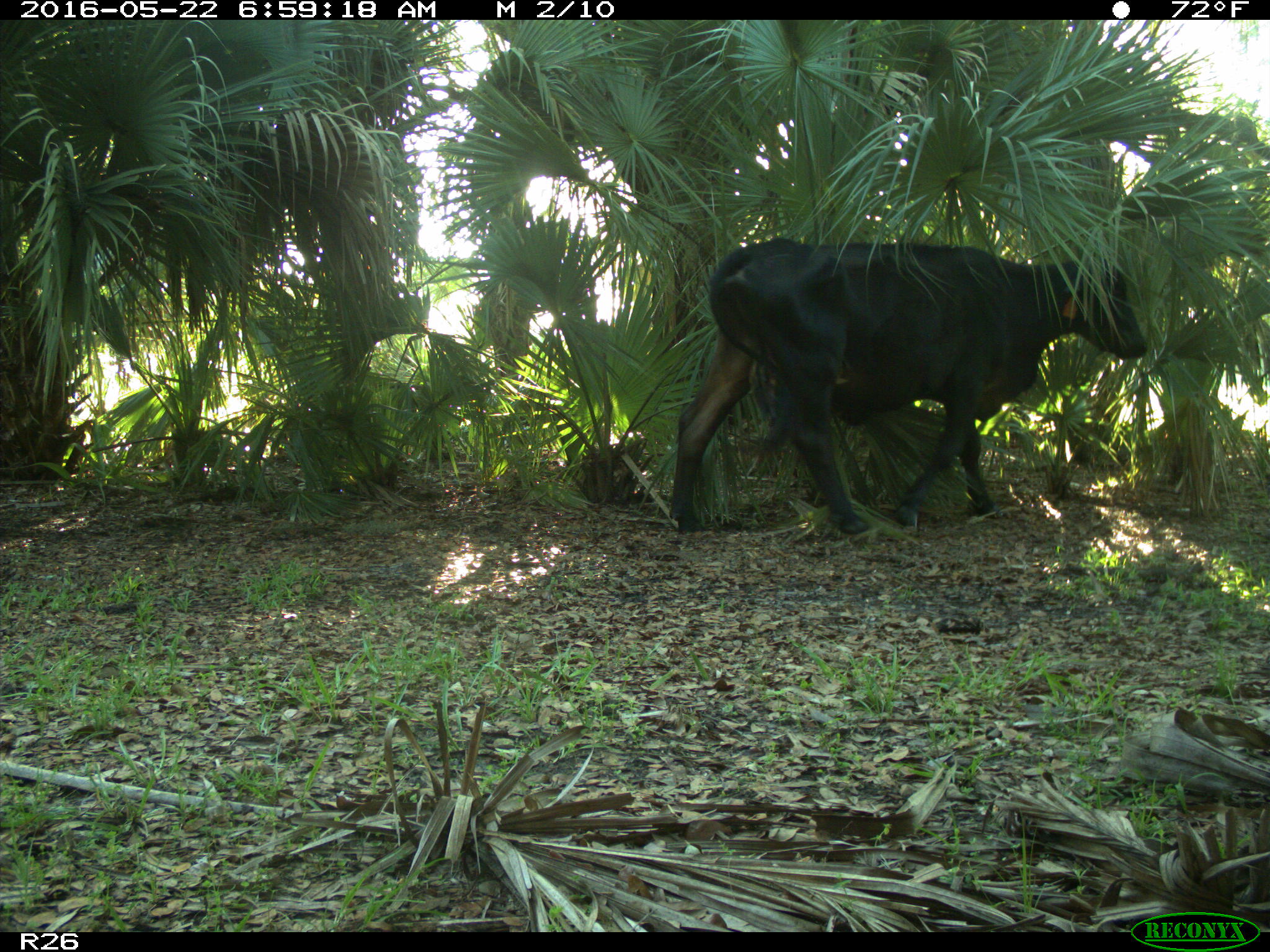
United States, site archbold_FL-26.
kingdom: Animalia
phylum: Chordata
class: Mammalia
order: Artiodactyla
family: Bovidae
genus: Bos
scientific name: Bos taurus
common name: domestic cow